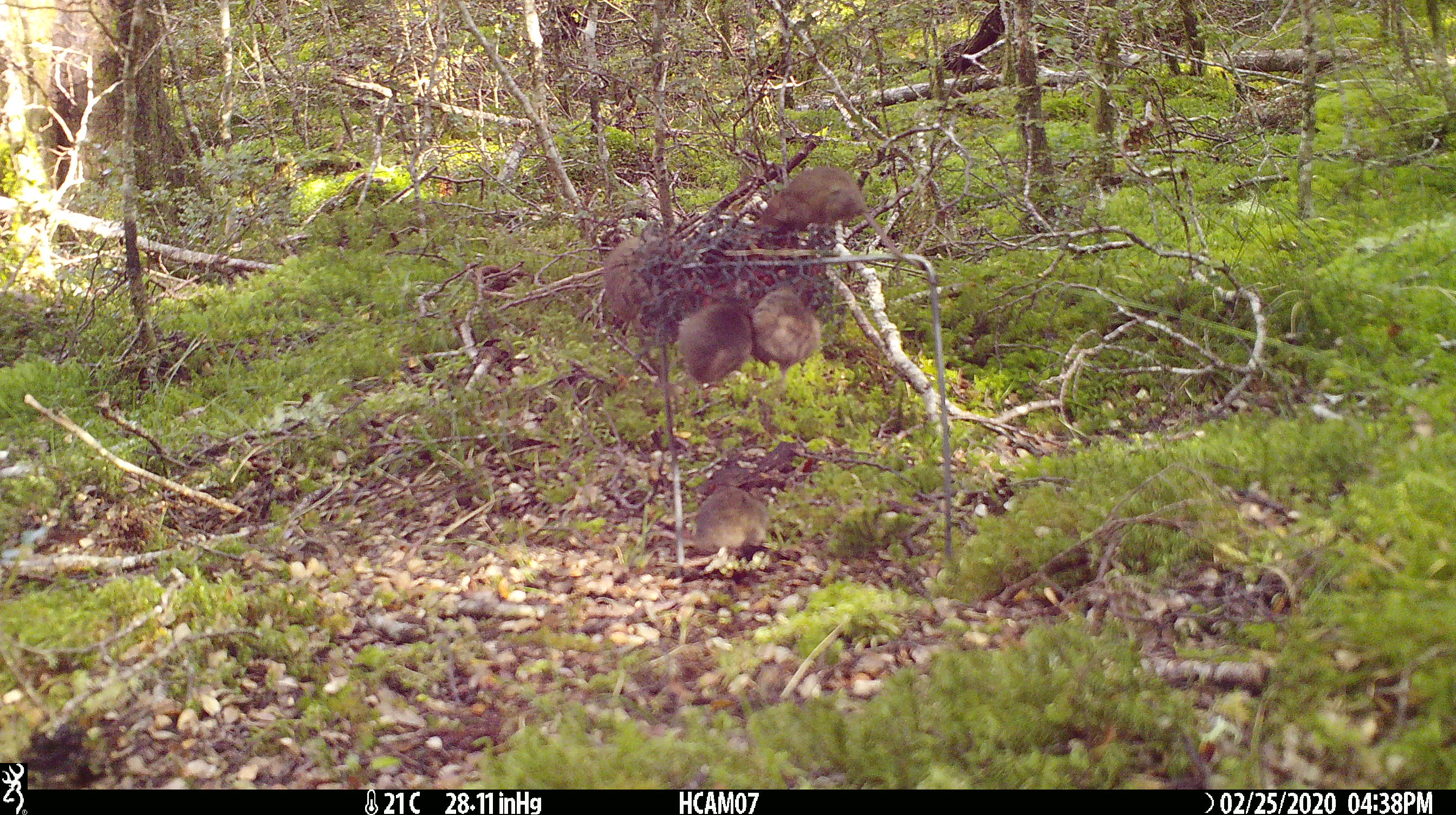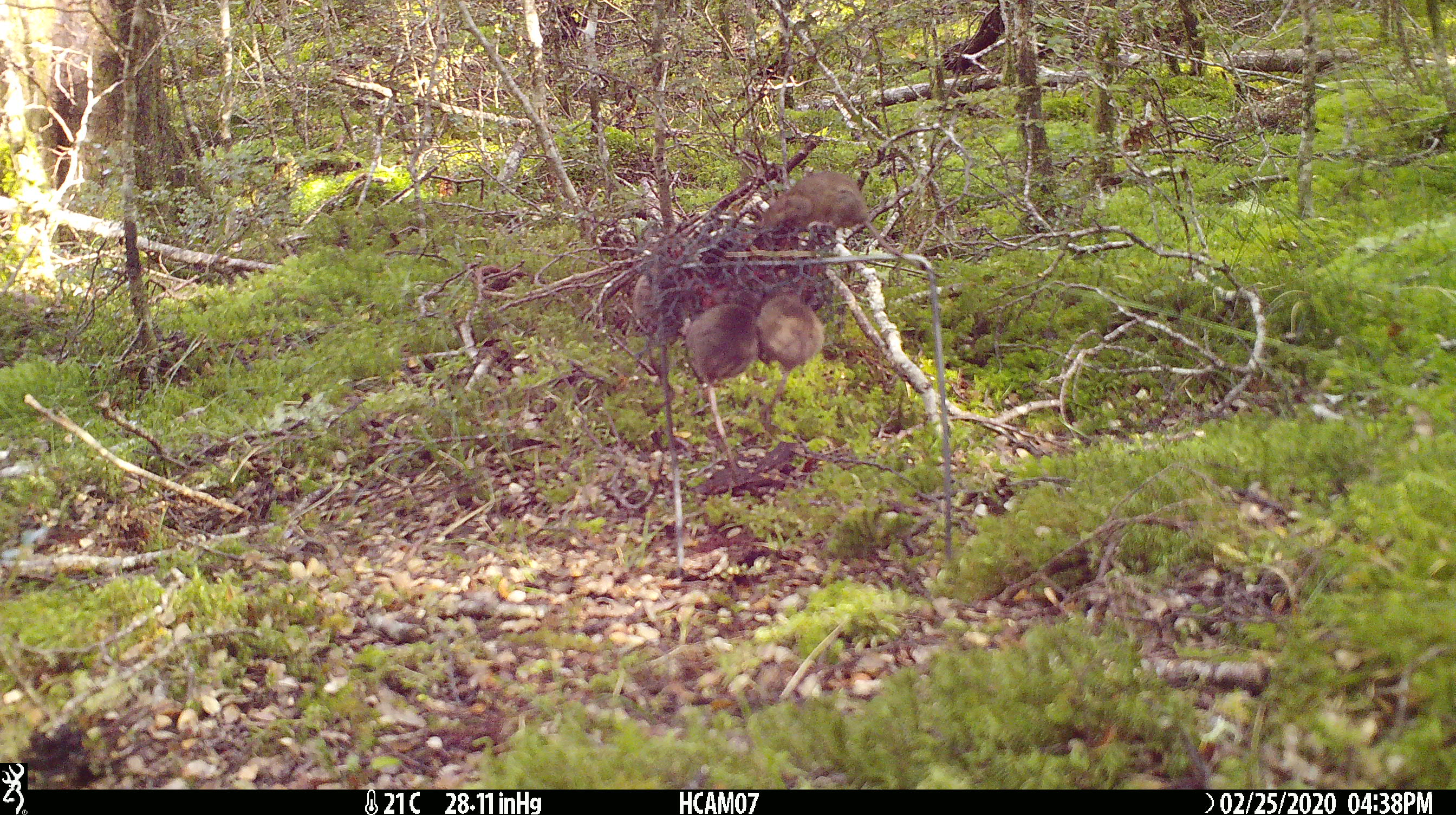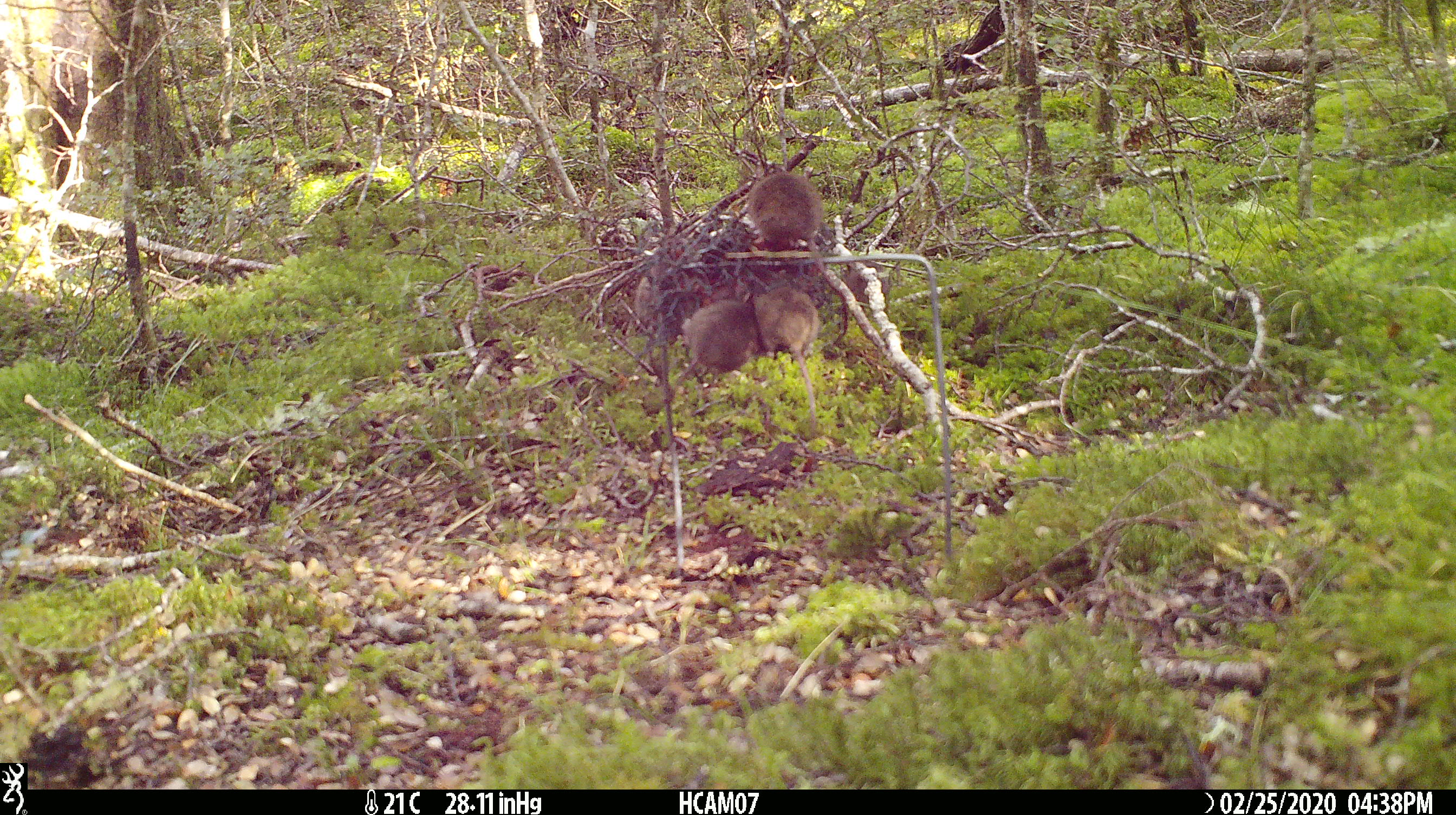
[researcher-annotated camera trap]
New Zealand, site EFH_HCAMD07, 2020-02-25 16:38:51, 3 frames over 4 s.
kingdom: Animalia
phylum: Chordata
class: Mammalia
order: Rodentia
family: Muridae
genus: Mus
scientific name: Mus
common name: mouse